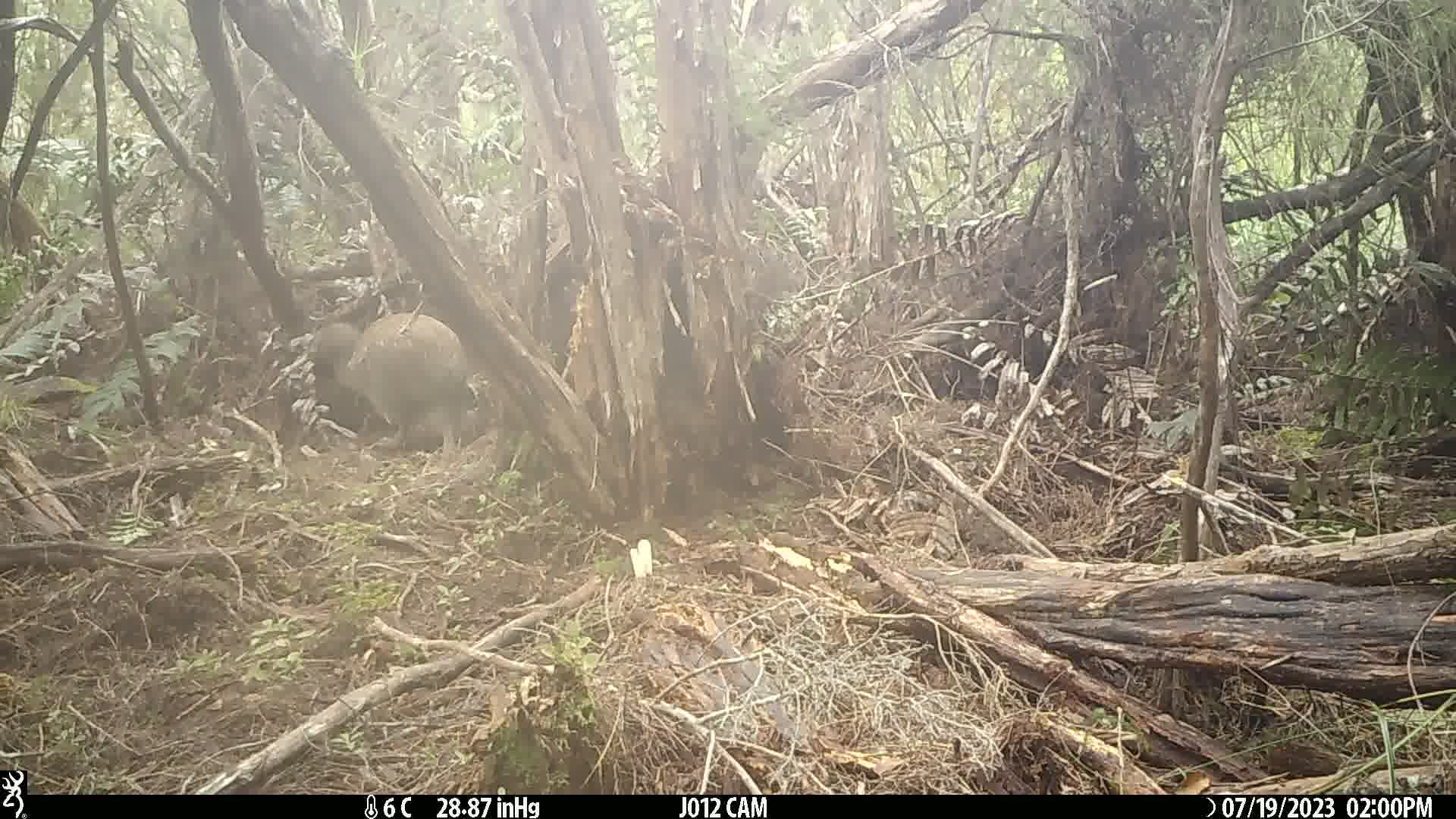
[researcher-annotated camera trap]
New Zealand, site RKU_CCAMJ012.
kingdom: Animalia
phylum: Chordata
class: Aves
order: Apterygiformes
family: Apterygidae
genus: Apteryx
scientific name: Apteryx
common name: kiwi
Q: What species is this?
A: Kiwi (Apteryx).